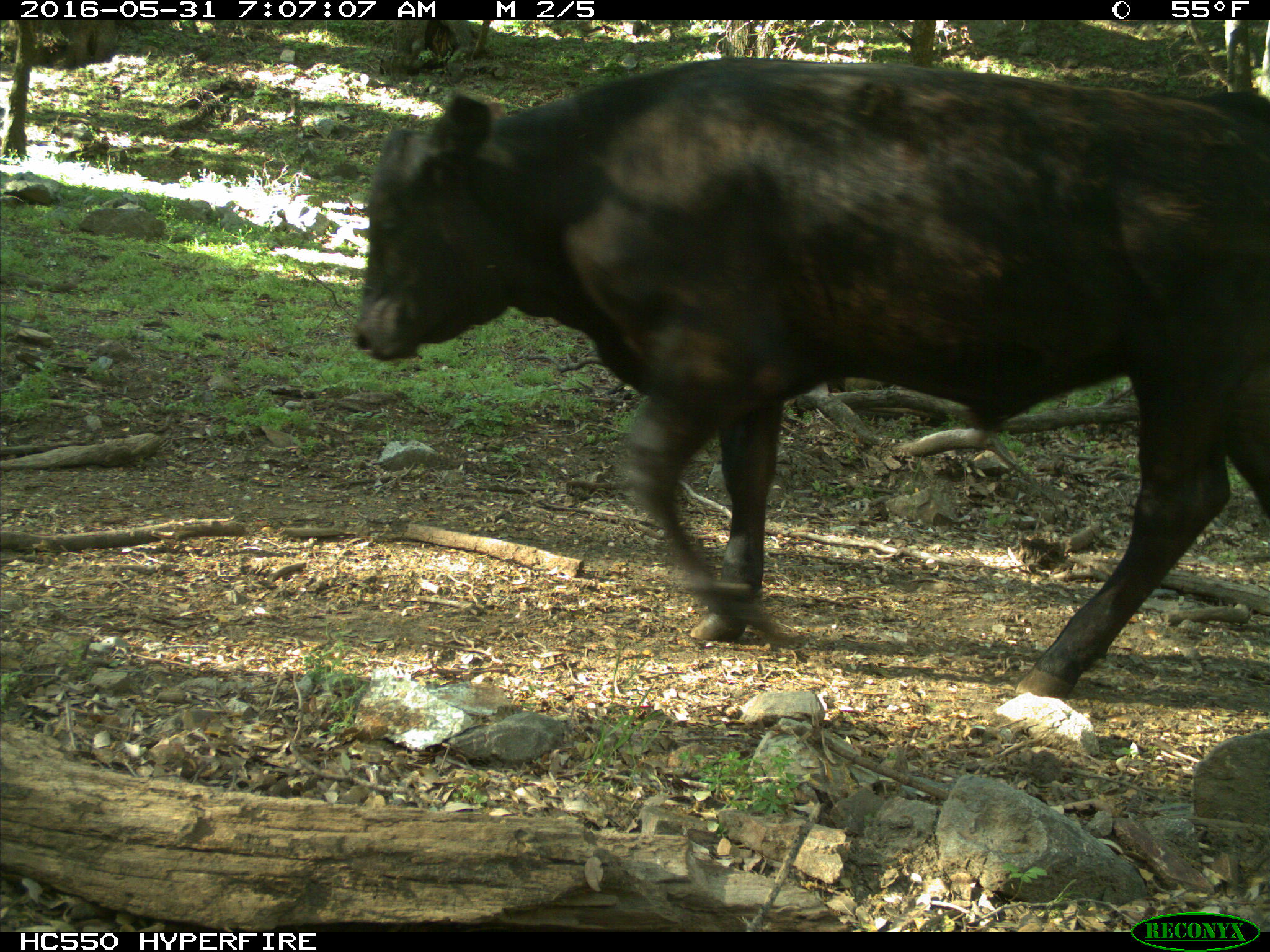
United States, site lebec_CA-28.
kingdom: Animalia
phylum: Chordata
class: Mammalia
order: Artiodactyla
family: Bovidae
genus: Bos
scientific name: Bos taurus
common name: domestic cow